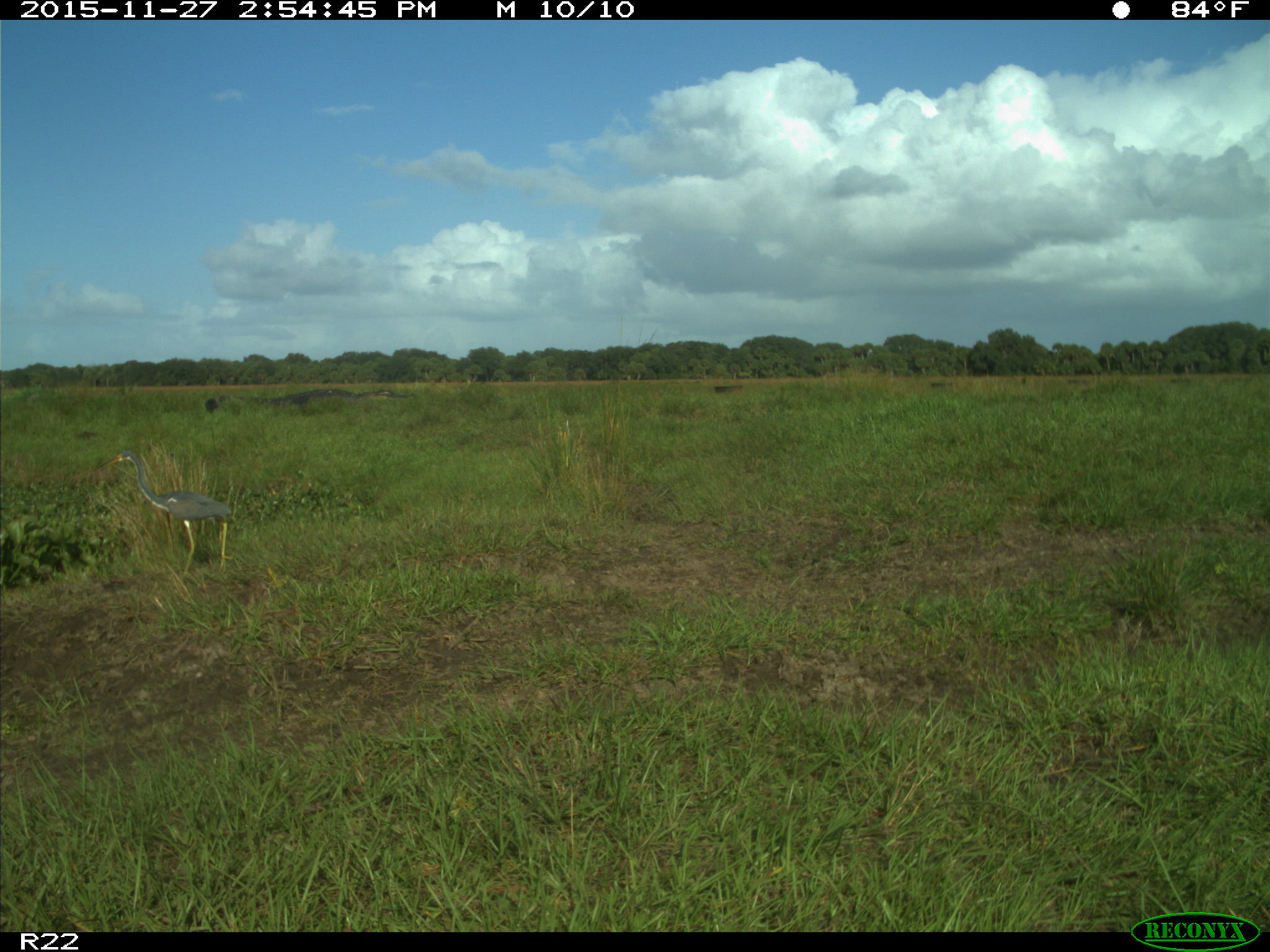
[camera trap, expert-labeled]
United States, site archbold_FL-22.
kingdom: Animalia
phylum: Chordata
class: Aves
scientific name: Aves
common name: birds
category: unidentified bird